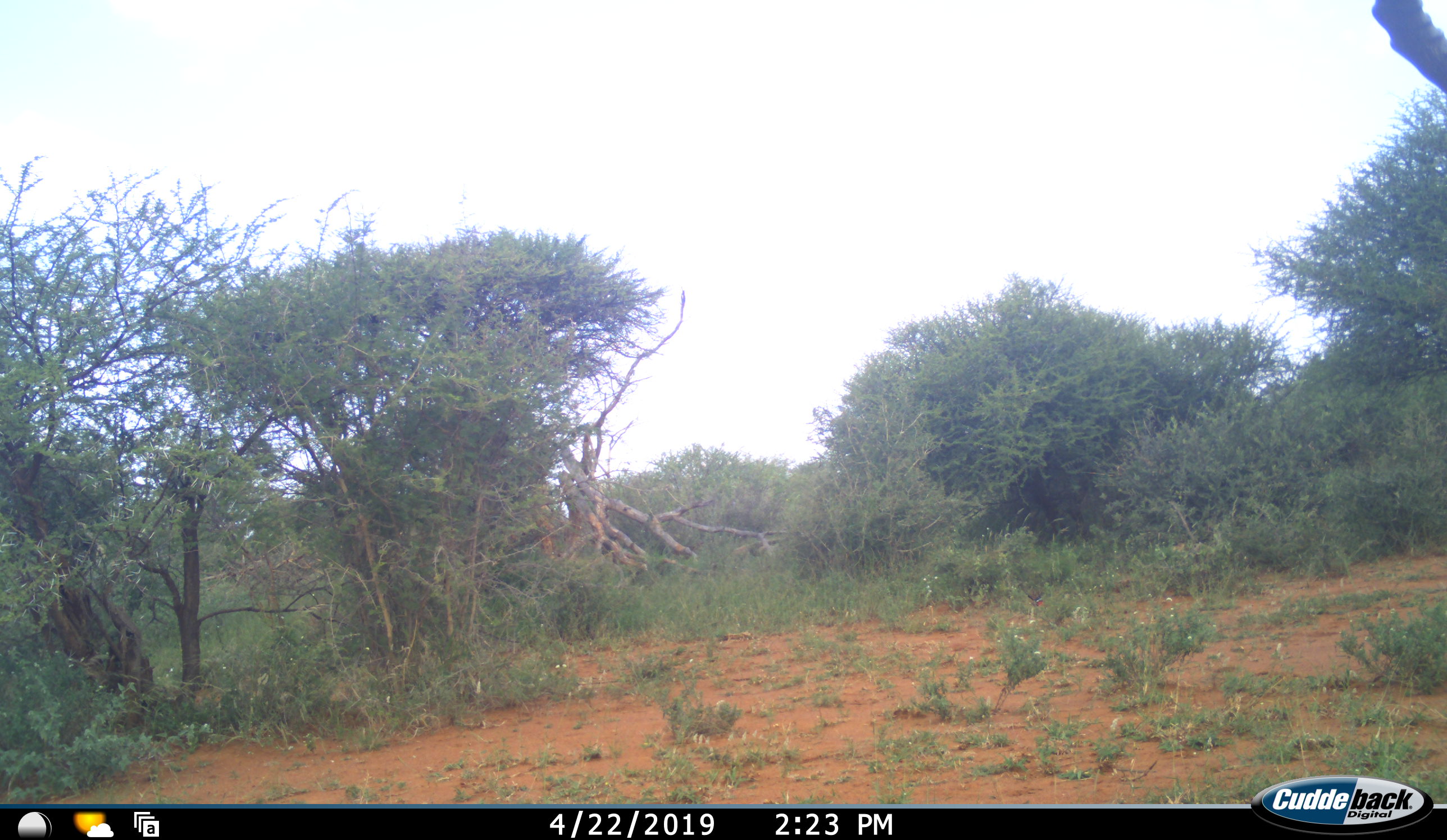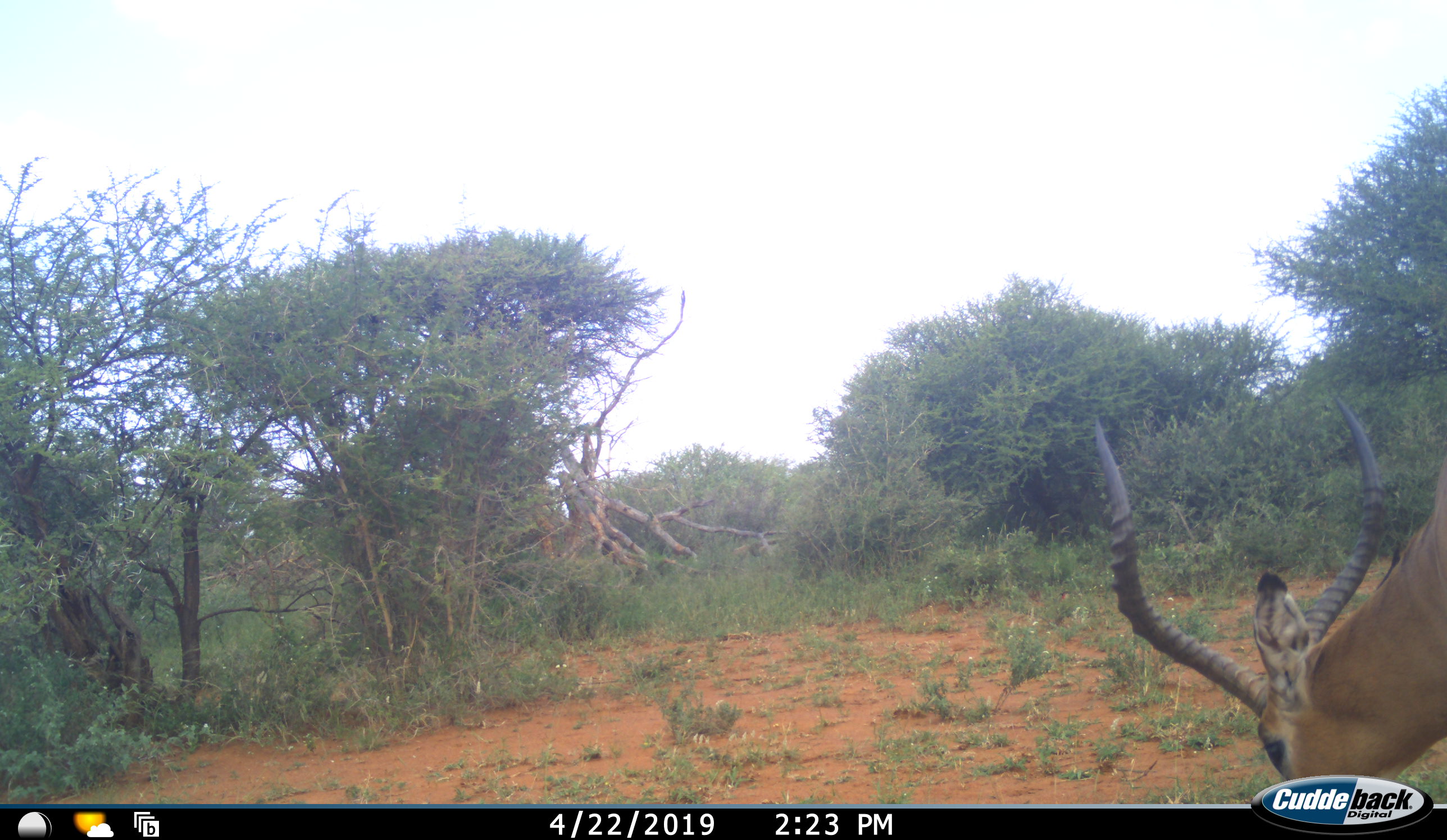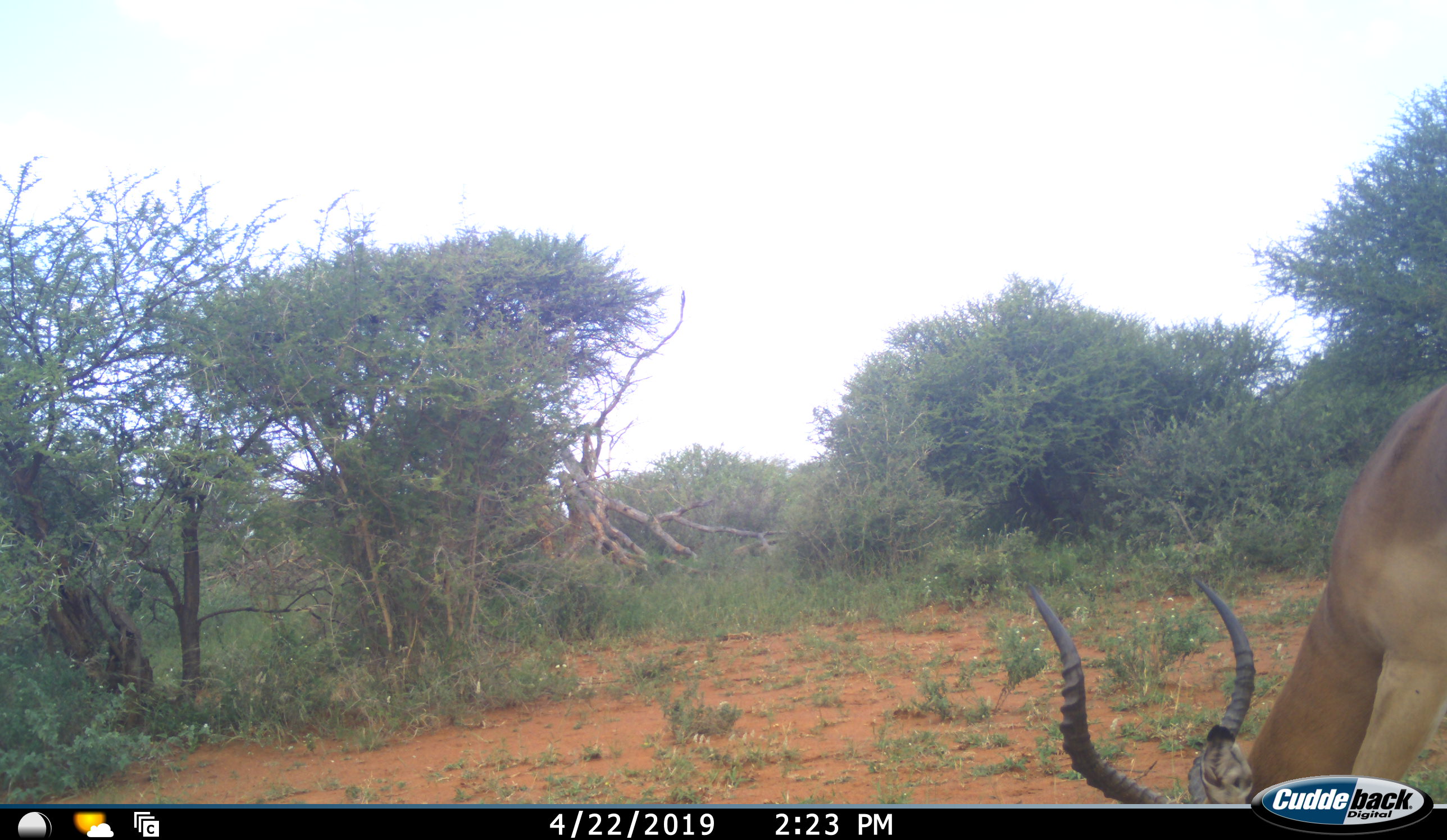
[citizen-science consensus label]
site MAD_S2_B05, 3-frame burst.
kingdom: Animalia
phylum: Chordata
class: Mammalia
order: Artiodactyla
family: Bovidae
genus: Aepyceros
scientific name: Aepyceros melampus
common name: impala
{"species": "impala (Aepyceros melampus)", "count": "1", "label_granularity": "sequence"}